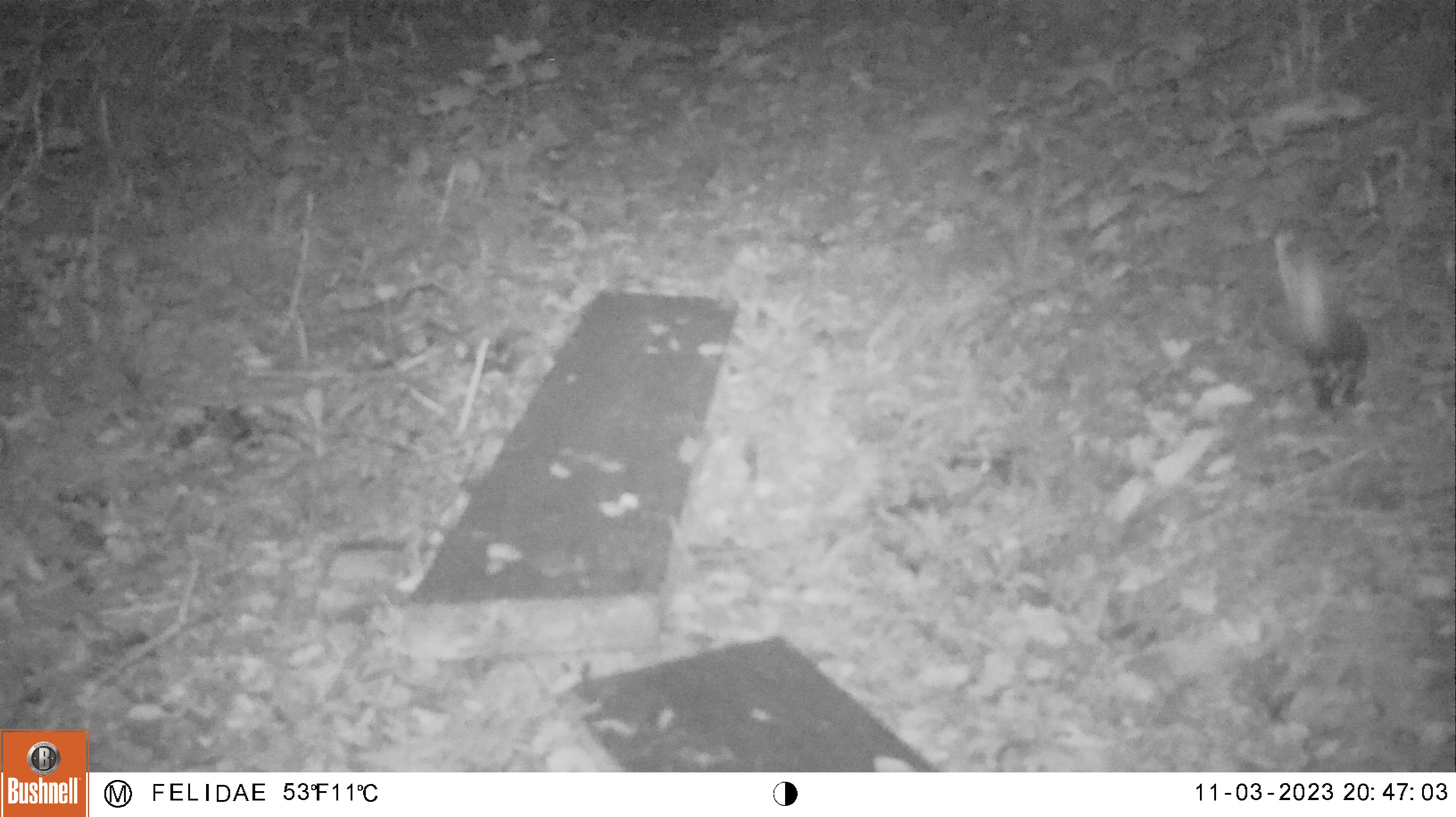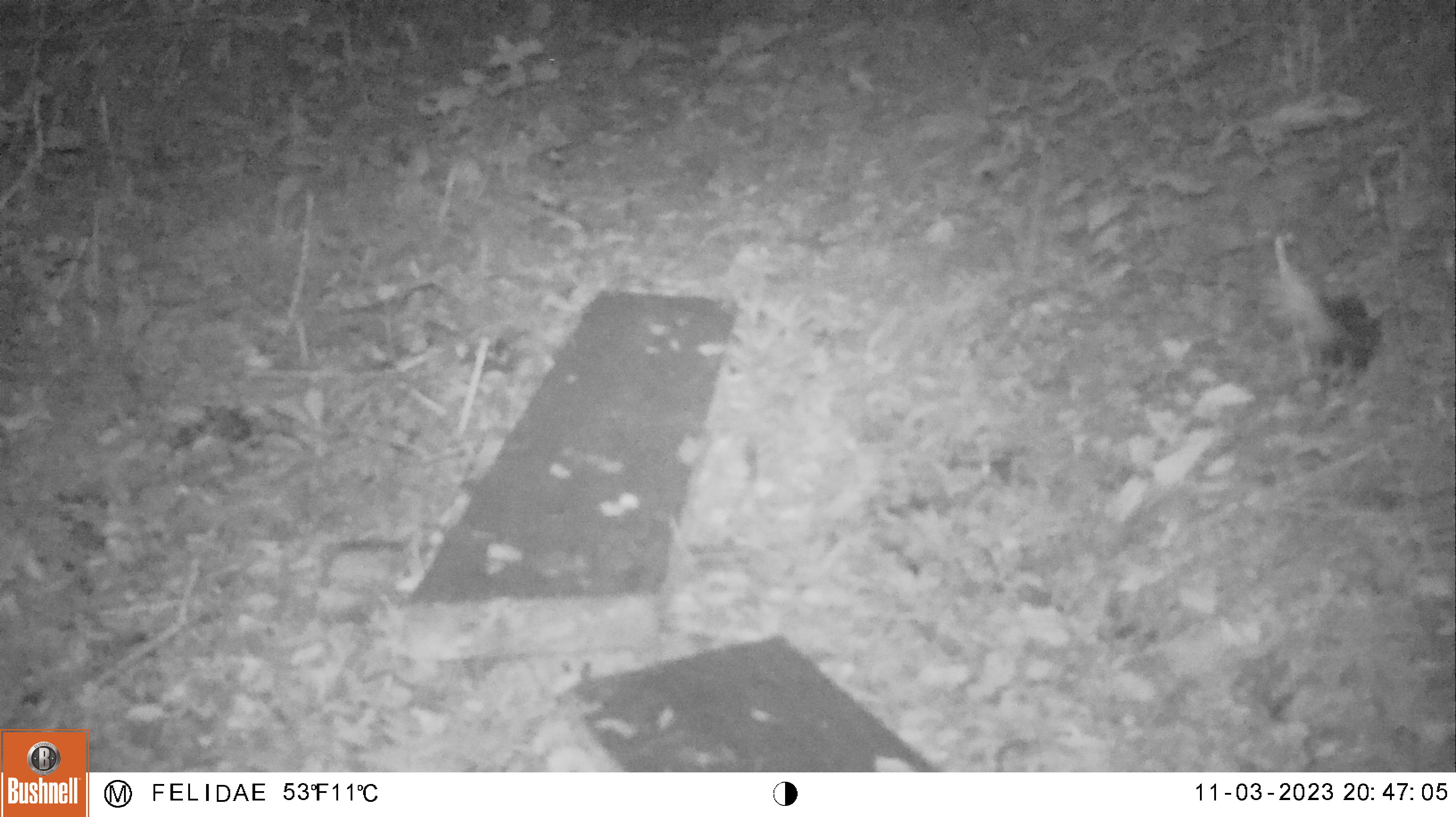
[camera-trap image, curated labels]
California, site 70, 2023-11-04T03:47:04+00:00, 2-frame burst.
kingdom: Animalia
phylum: Chordata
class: Mammalia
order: Carnivora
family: Mephitidae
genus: Spilogale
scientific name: Spilogale gracilis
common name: western spotted skunk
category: spotted skunk